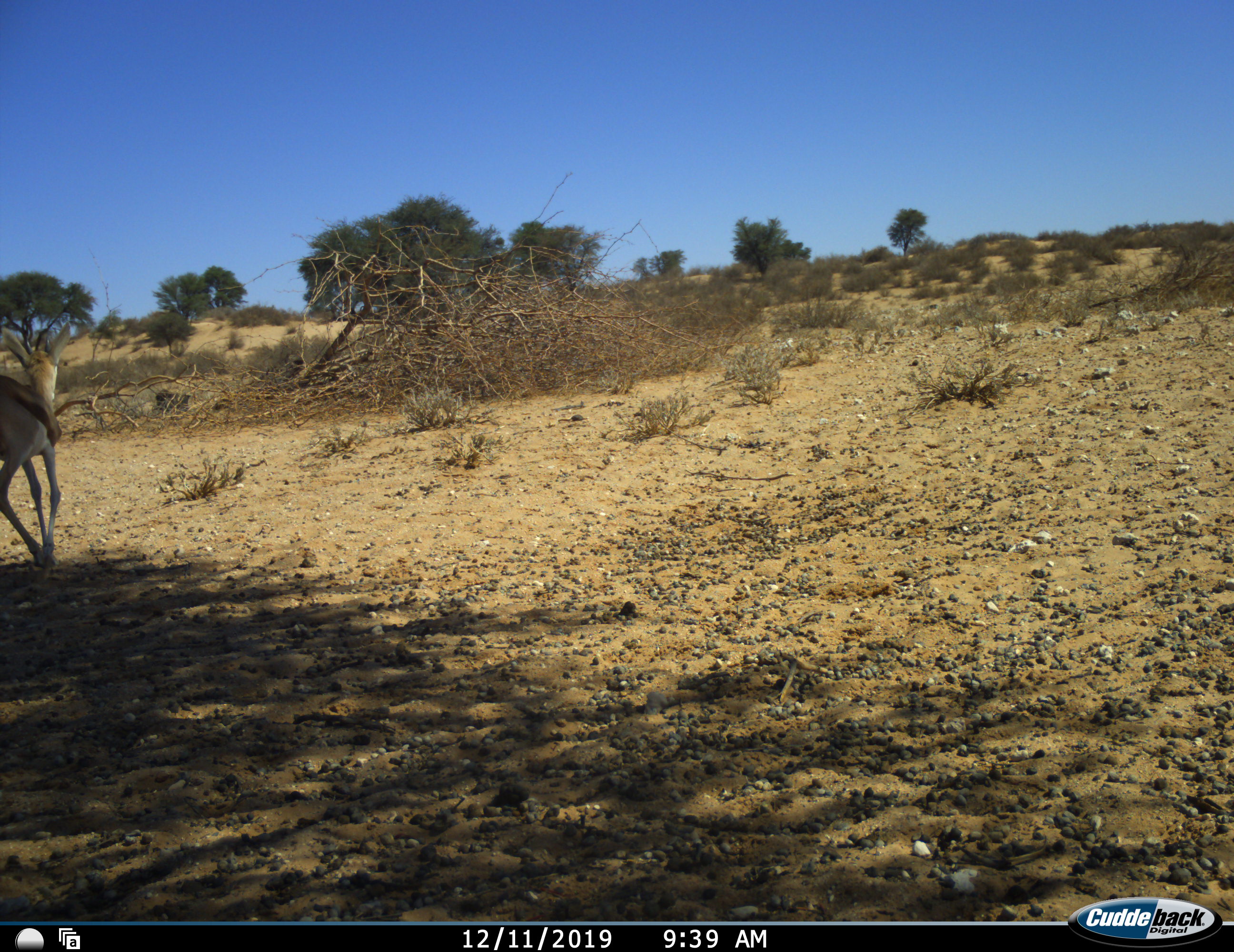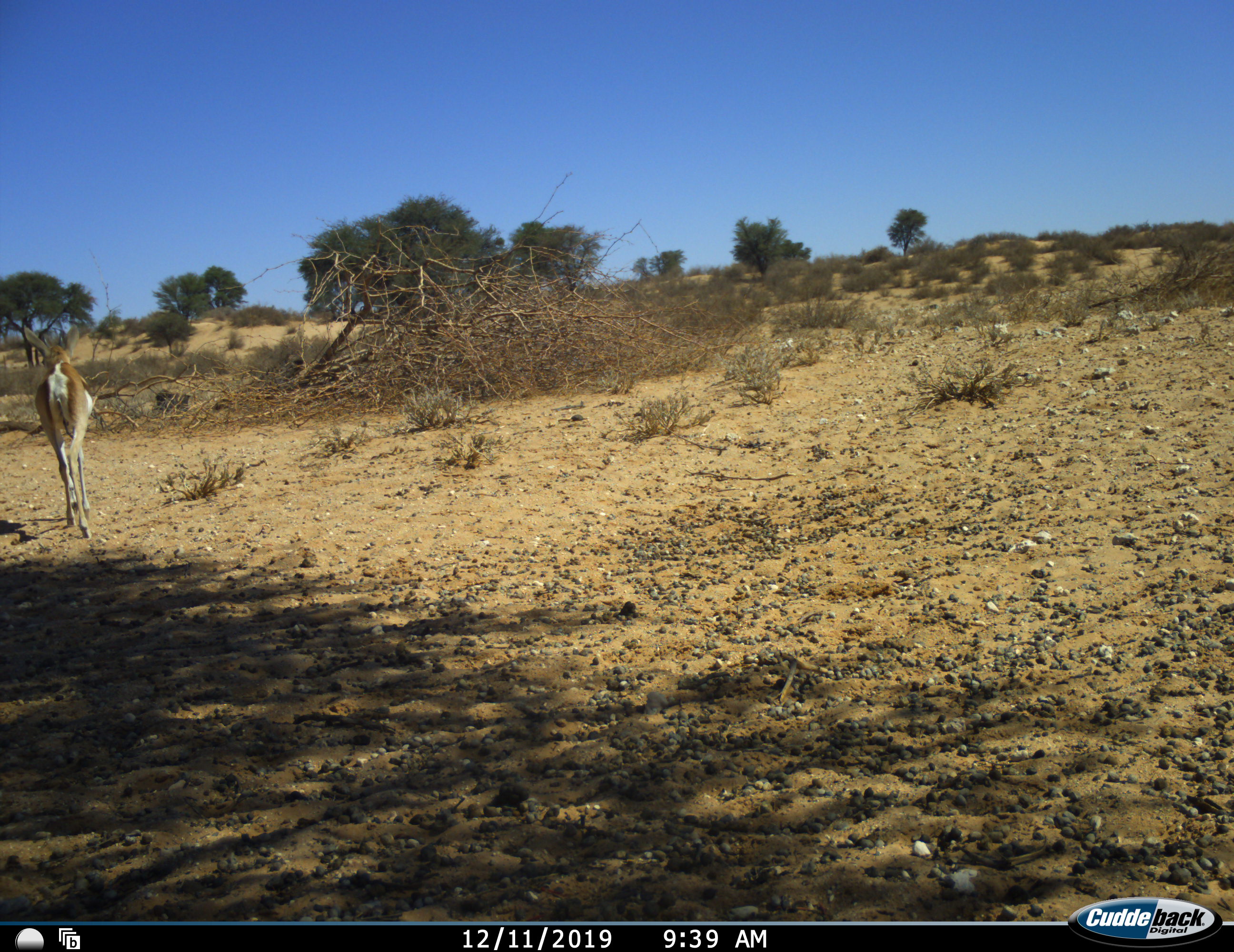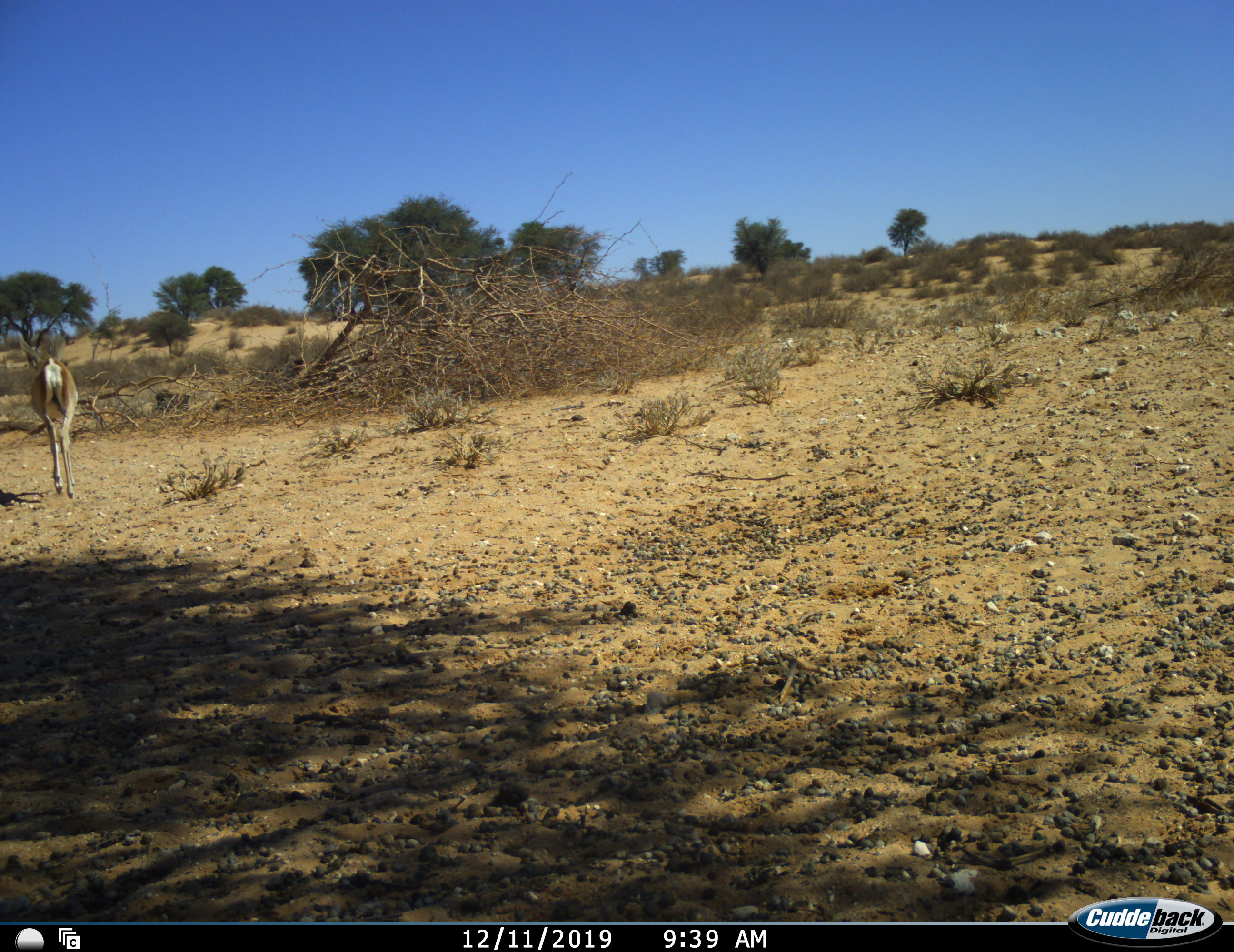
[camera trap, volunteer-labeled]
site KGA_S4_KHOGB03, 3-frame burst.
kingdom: Animalia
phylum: Chordata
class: Mammalia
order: Artiodactyla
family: Bovidae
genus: Antidorcas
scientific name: Antidorcas marsupialis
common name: springbok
Springbok (Antidorcas marsupialis), count 1. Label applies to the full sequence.